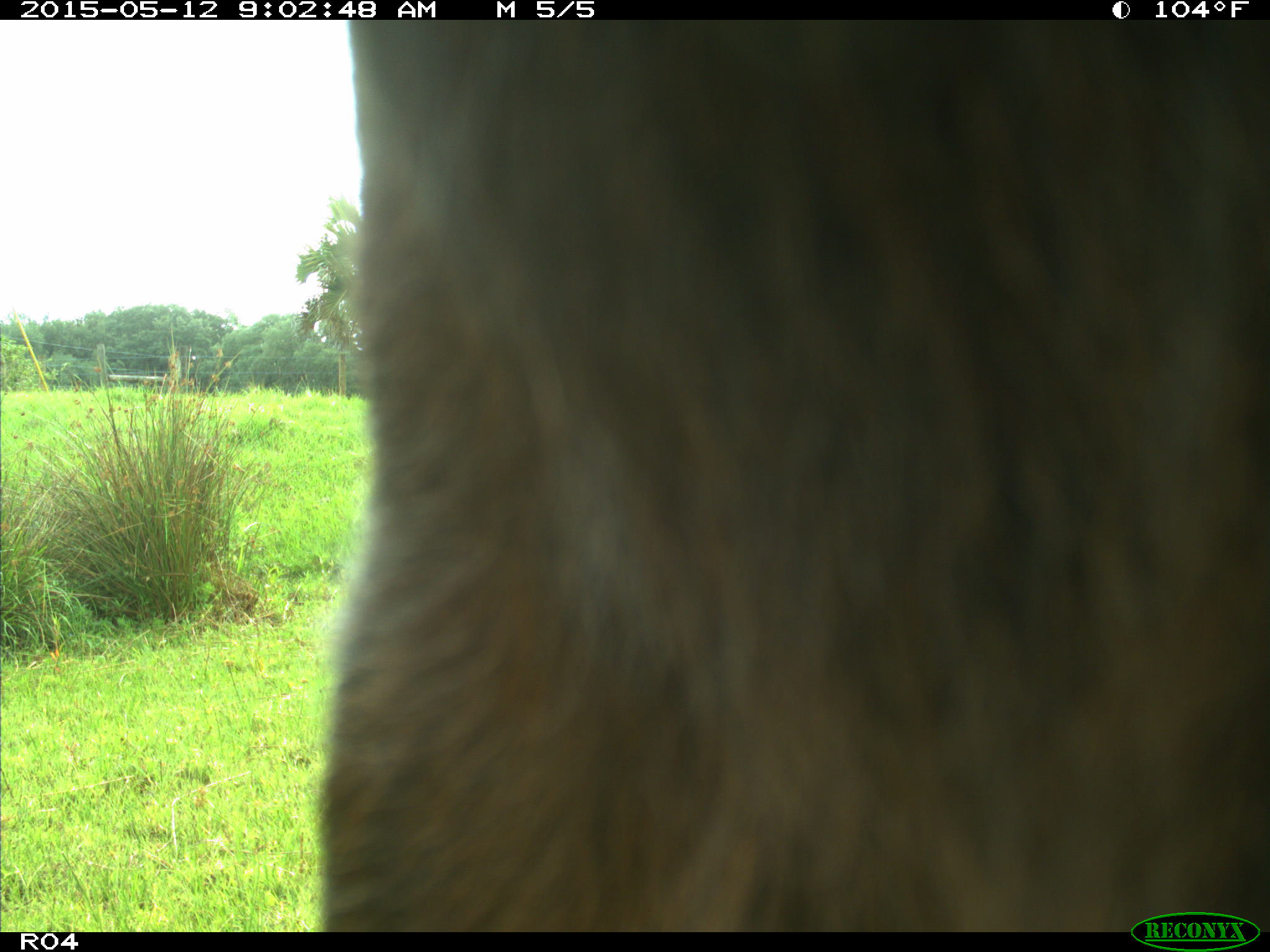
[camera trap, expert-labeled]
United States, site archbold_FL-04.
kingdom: Animalia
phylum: Chordata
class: Mammalia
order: Artiodactyla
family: Bovidae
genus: Bos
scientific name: Bos taurus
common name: domestic cow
Bos taurus (domestic cow).